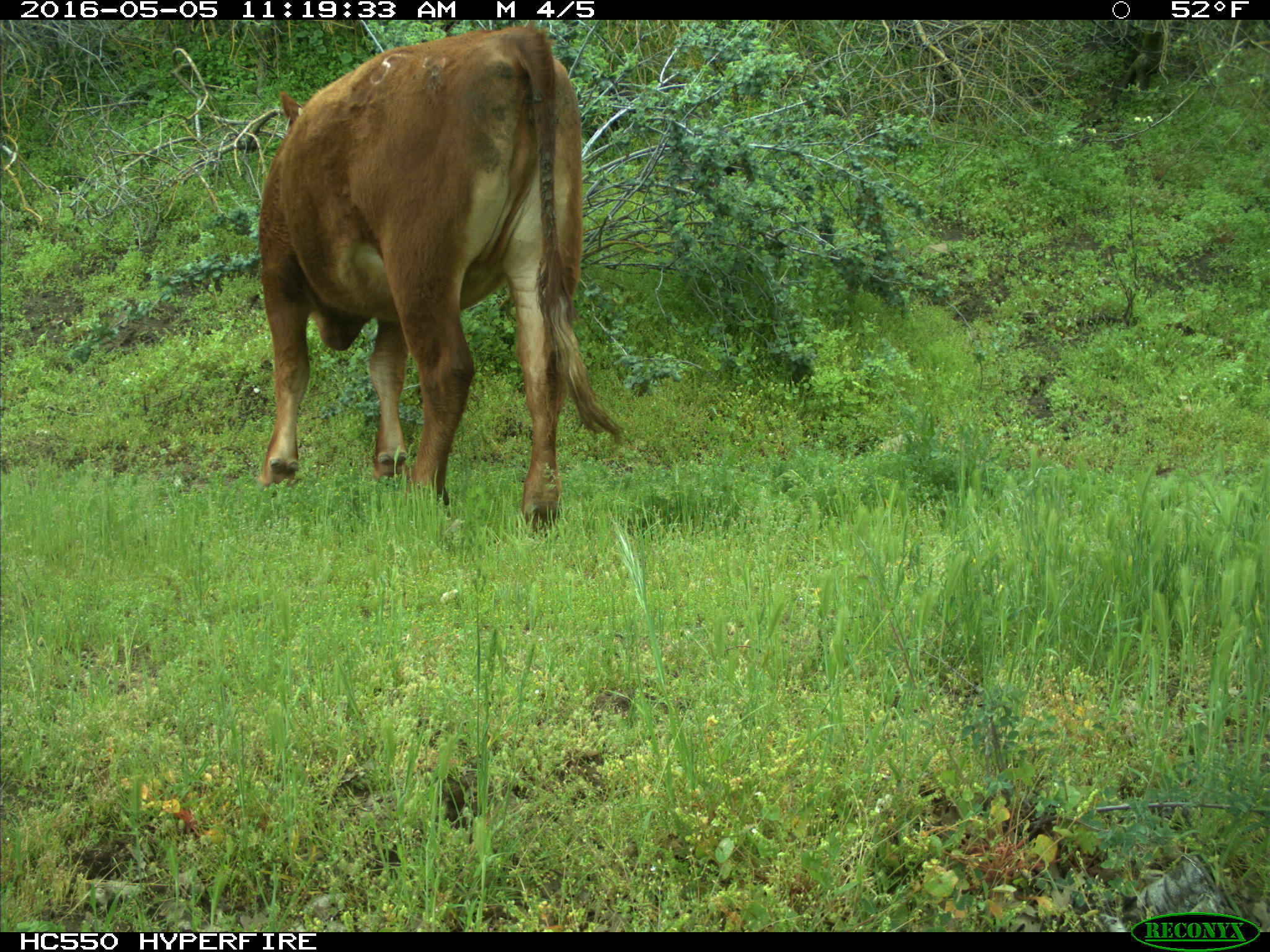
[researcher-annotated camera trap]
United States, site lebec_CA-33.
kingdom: Animalia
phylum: Chordata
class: Mammalia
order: Artiodactyla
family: Bovidae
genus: Bos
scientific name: Bos taurus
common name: domestic cow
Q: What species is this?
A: Bos taurus (domestic cow).